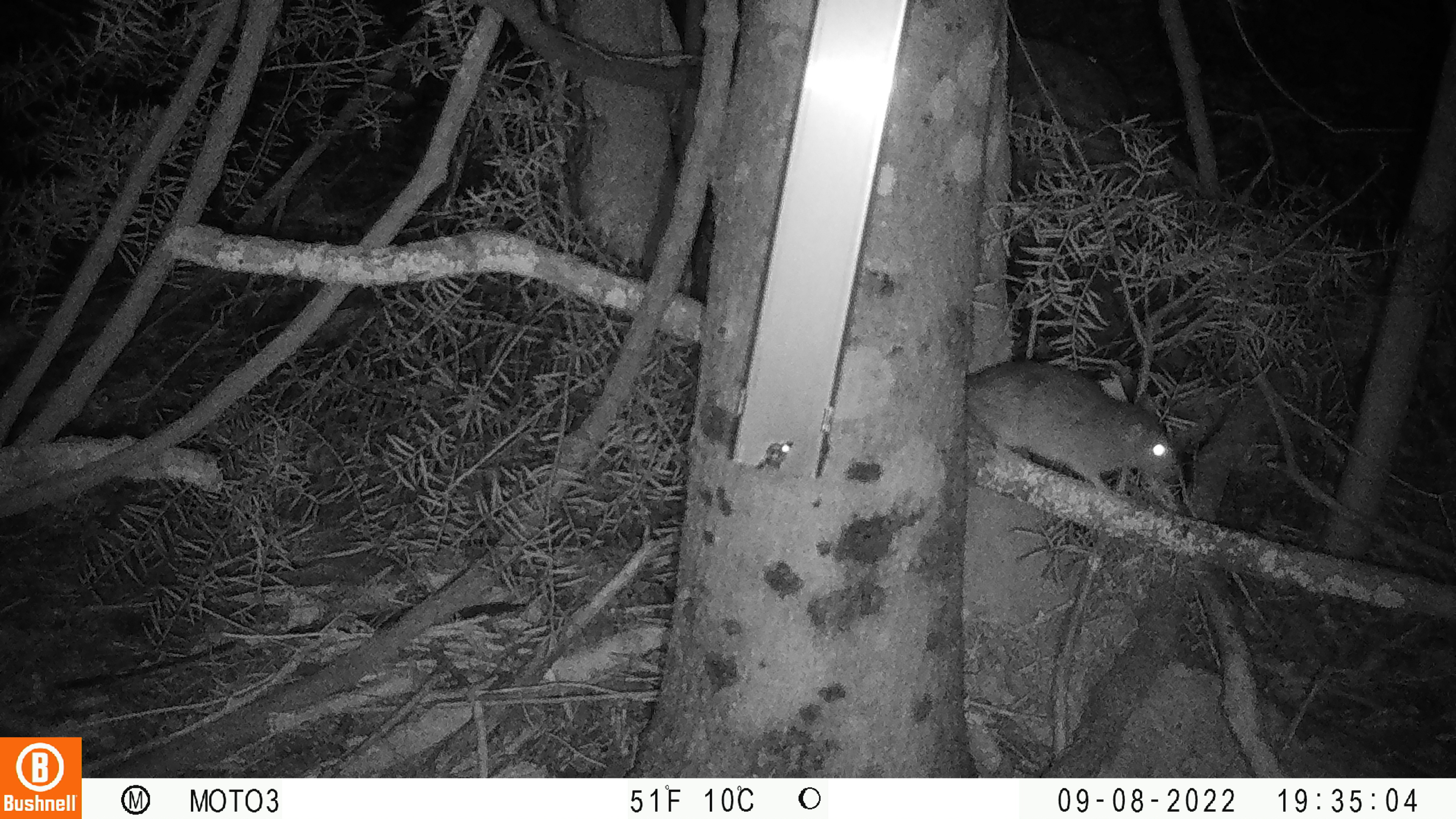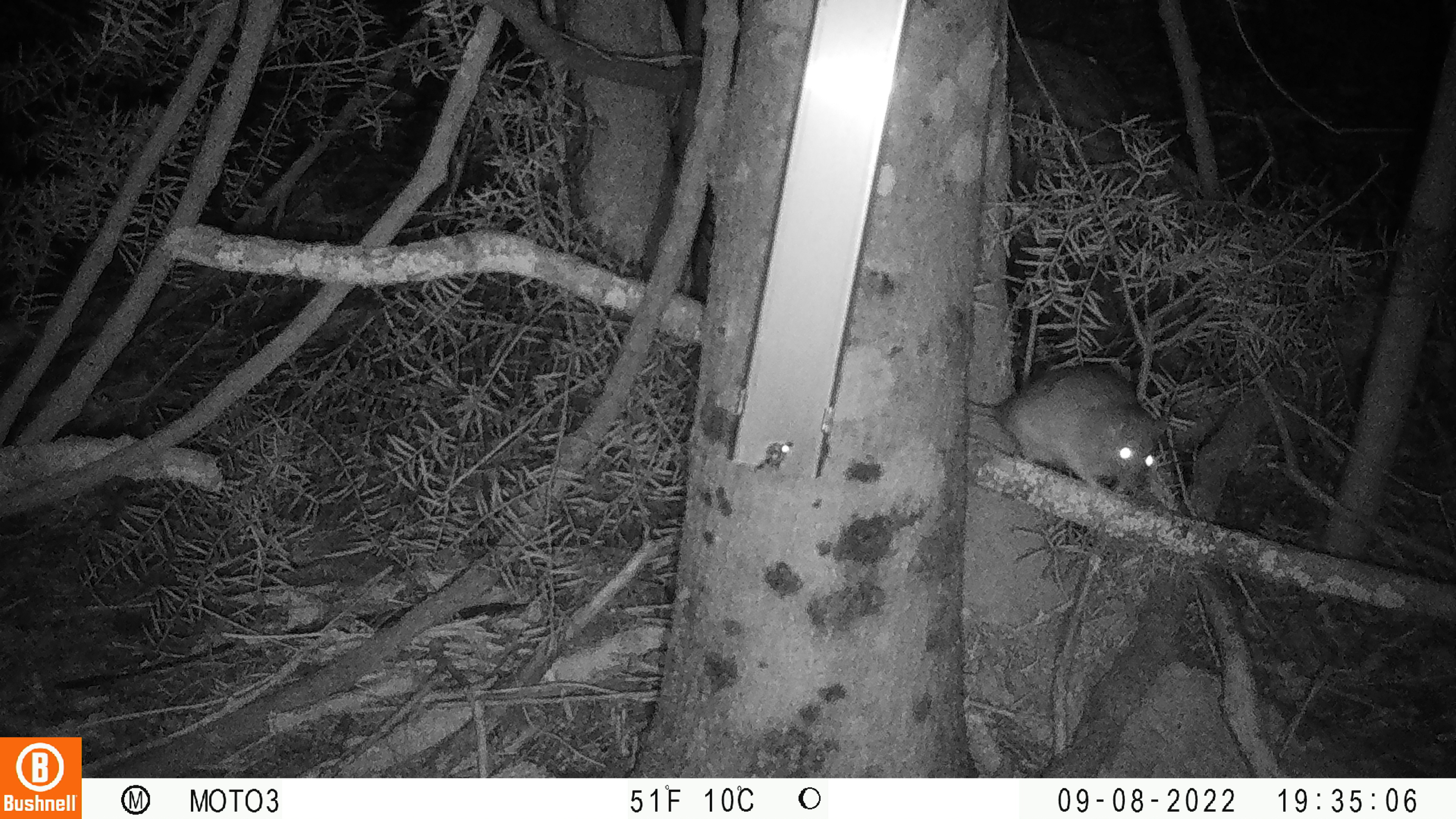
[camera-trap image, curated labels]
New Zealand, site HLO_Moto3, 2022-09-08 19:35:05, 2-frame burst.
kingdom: Animalia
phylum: Chordata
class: Mammalia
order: Rodentia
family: Muridae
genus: Rattus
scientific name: Rattus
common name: rat